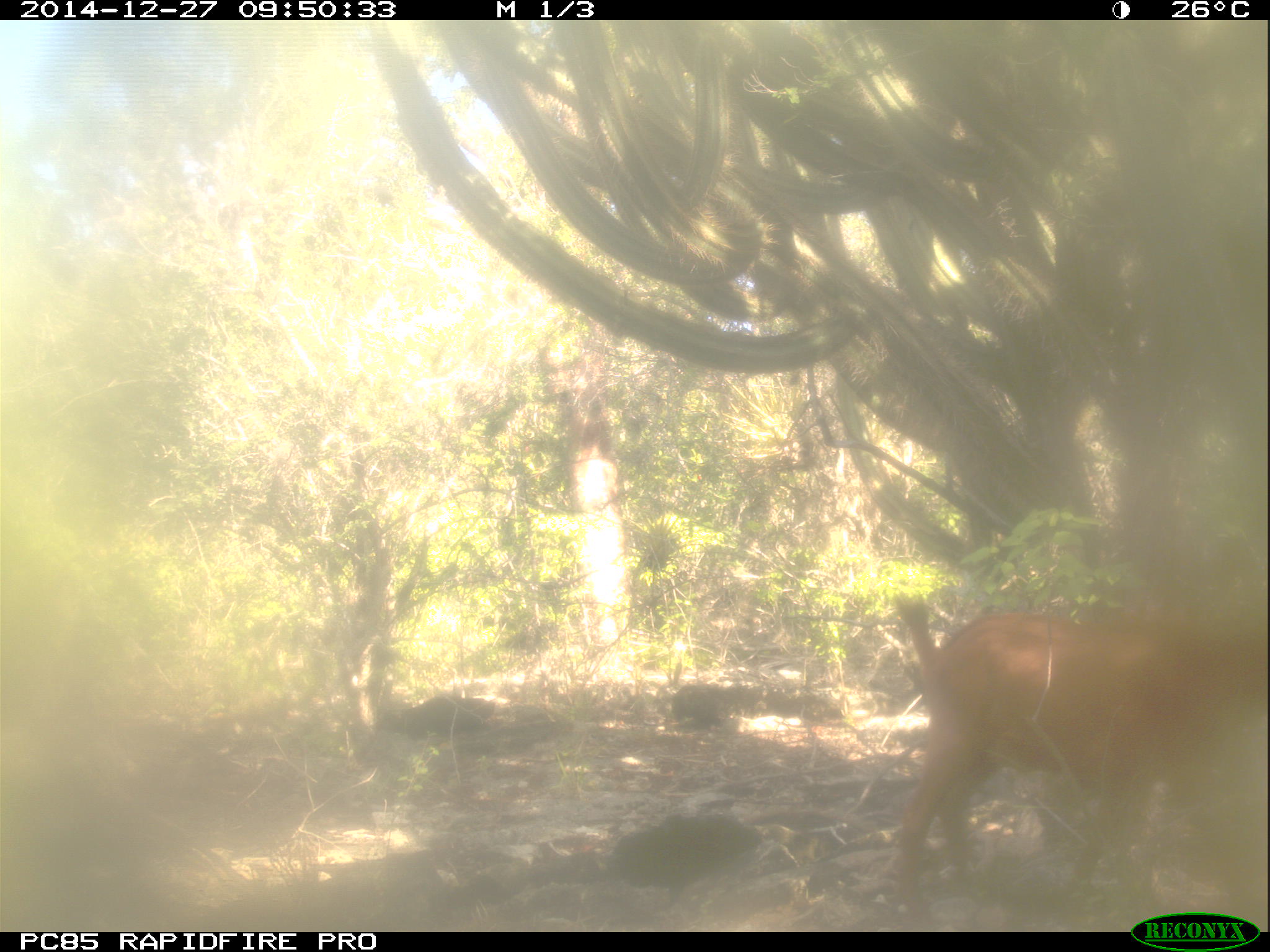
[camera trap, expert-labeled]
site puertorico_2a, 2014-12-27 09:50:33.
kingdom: Animalia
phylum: Chordata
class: Mammalia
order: Artiodactyla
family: Bovidae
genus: Capra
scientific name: Capra hircus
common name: goat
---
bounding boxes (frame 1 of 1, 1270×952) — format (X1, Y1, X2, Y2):
goat: (888, 594, 1256, 915)